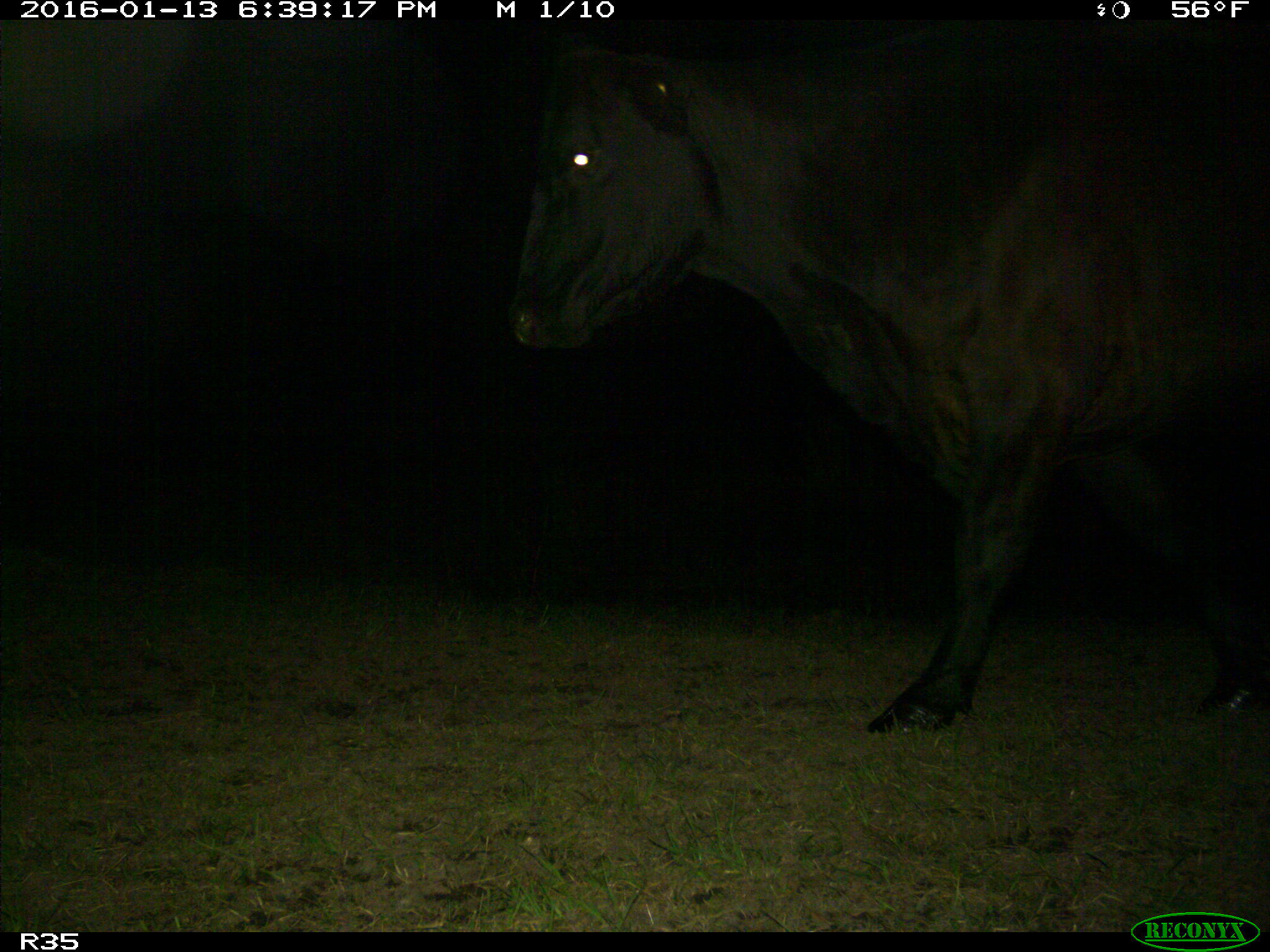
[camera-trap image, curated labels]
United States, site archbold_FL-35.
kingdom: Animalia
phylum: Chordata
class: Mammalia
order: Artiodactyla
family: Bovidae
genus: Bos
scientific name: Bos taurus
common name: domestic cow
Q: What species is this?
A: Bos taurus (domestic cow).